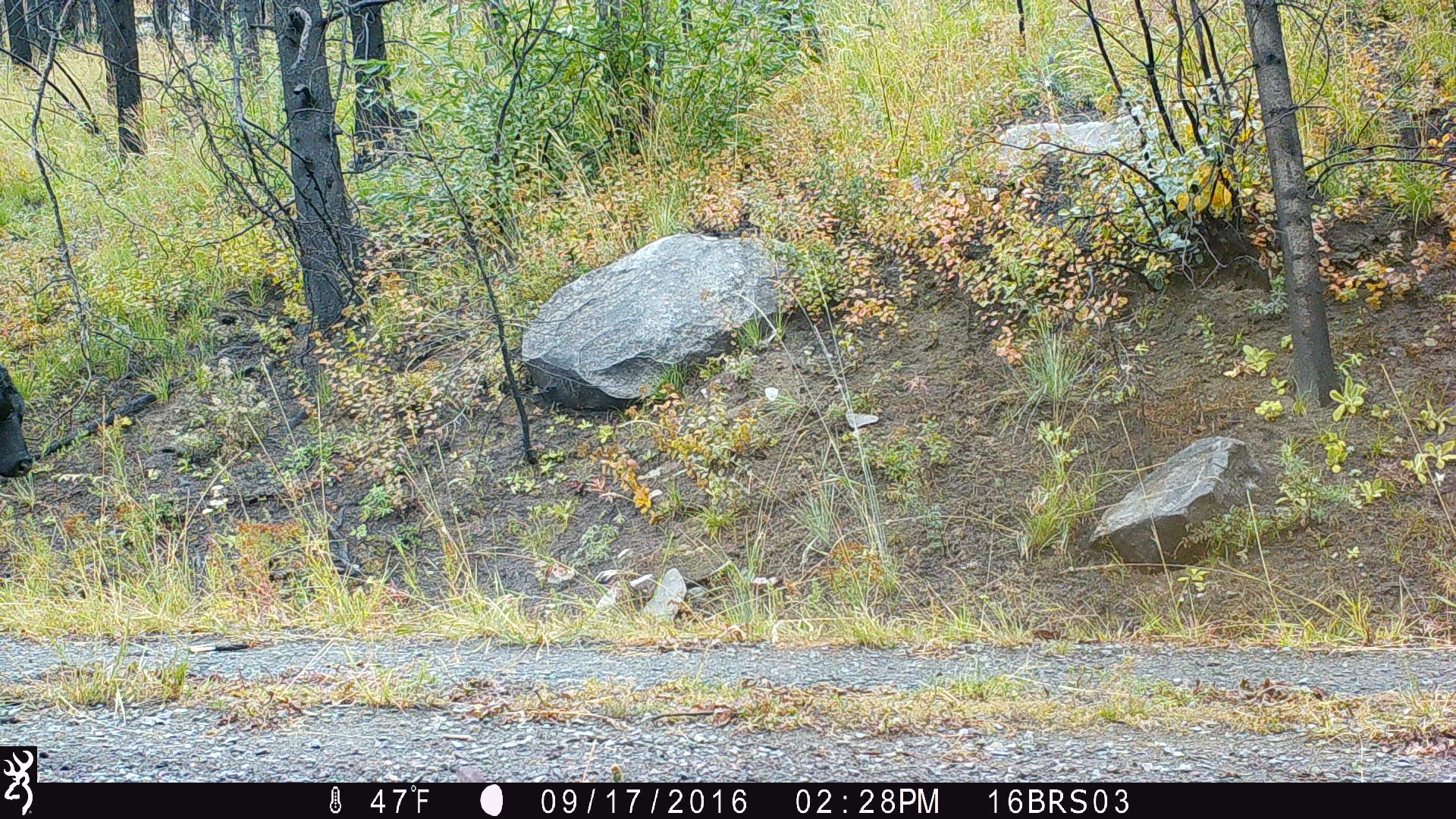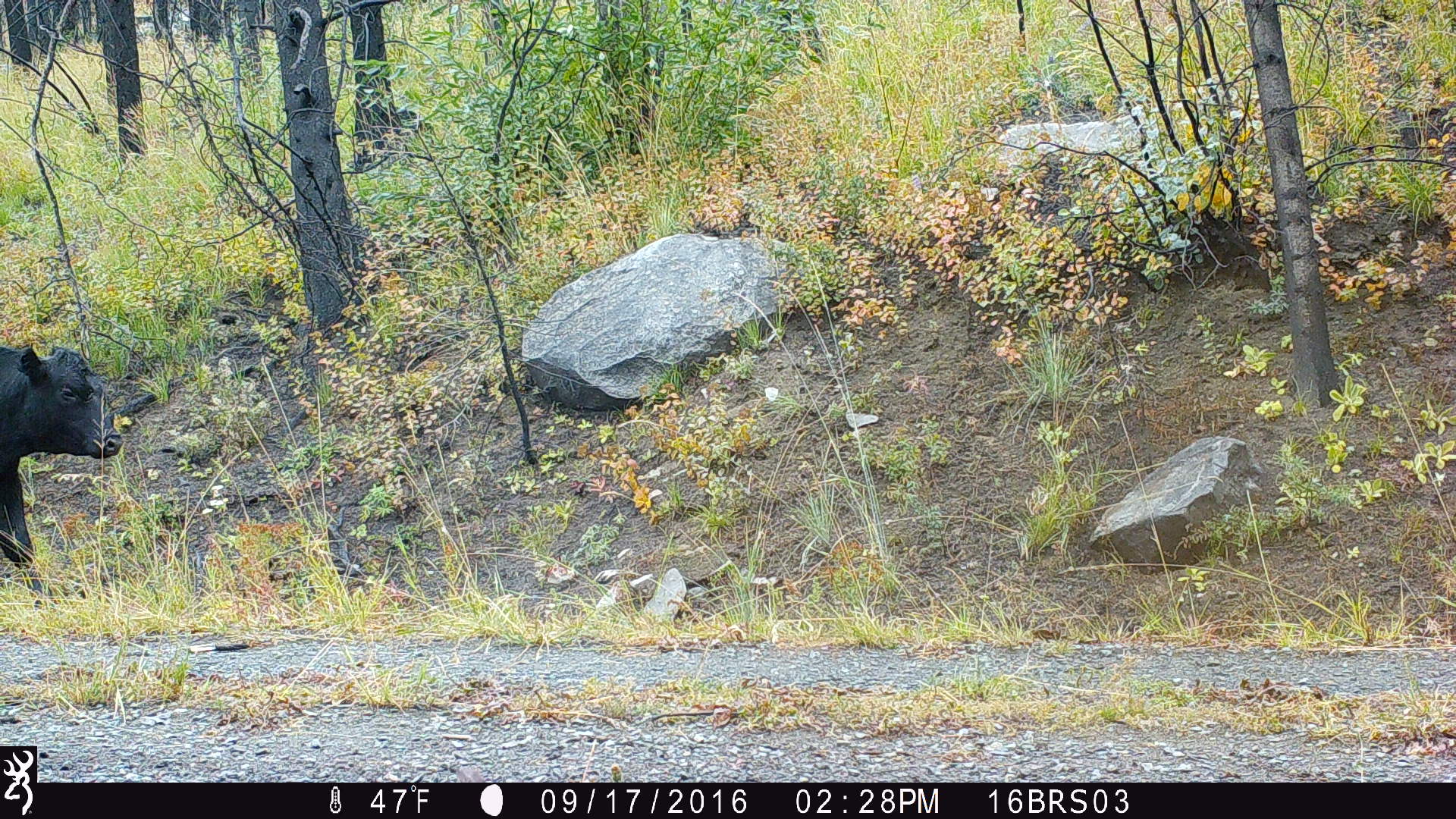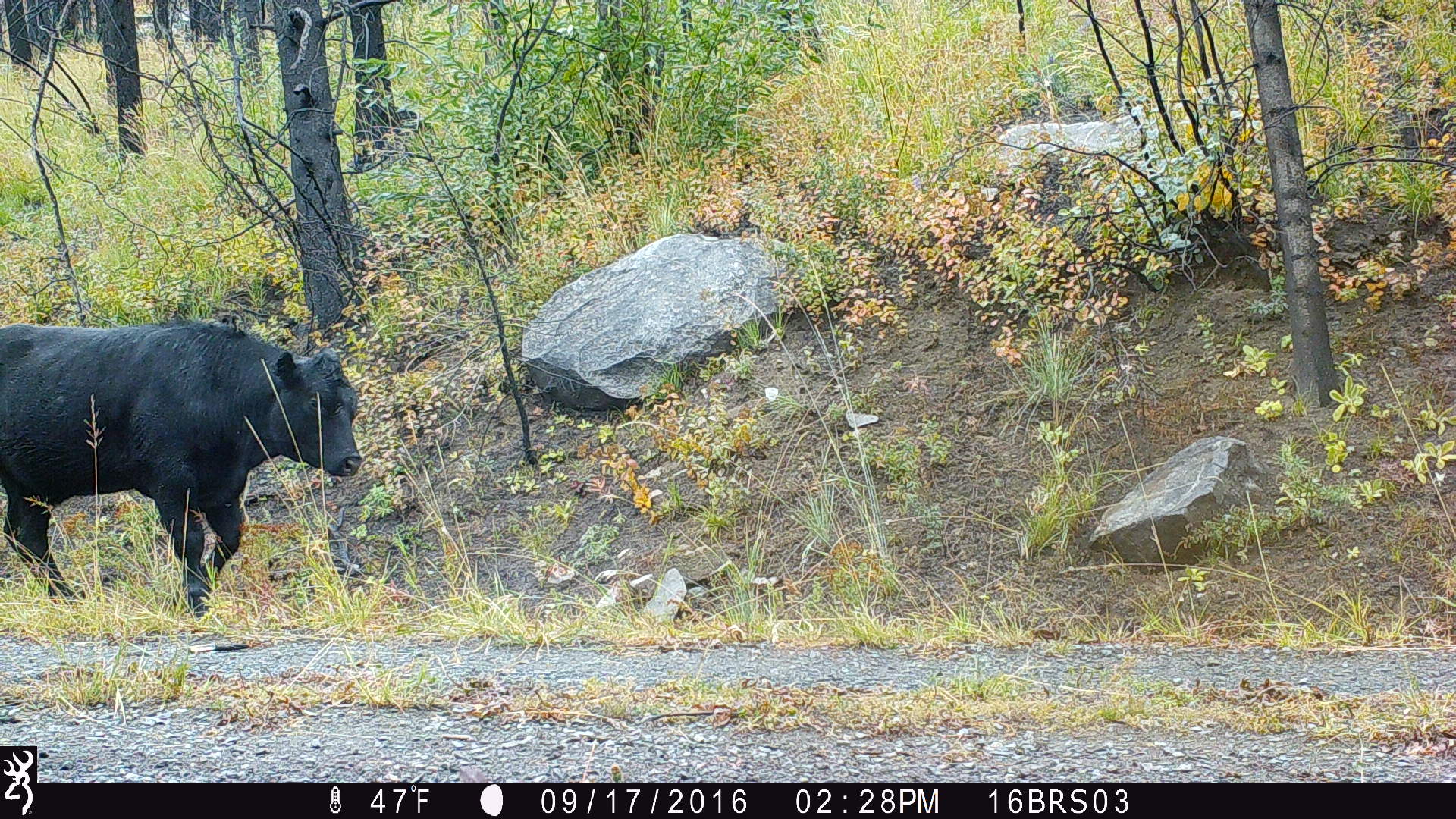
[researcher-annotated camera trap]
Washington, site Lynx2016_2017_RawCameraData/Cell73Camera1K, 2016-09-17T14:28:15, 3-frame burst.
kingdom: Animalia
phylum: Chordata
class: Mammalia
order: Artiodactyla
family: Bovidae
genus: Bos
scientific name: Bos taurus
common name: domestic cattle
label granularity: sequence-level